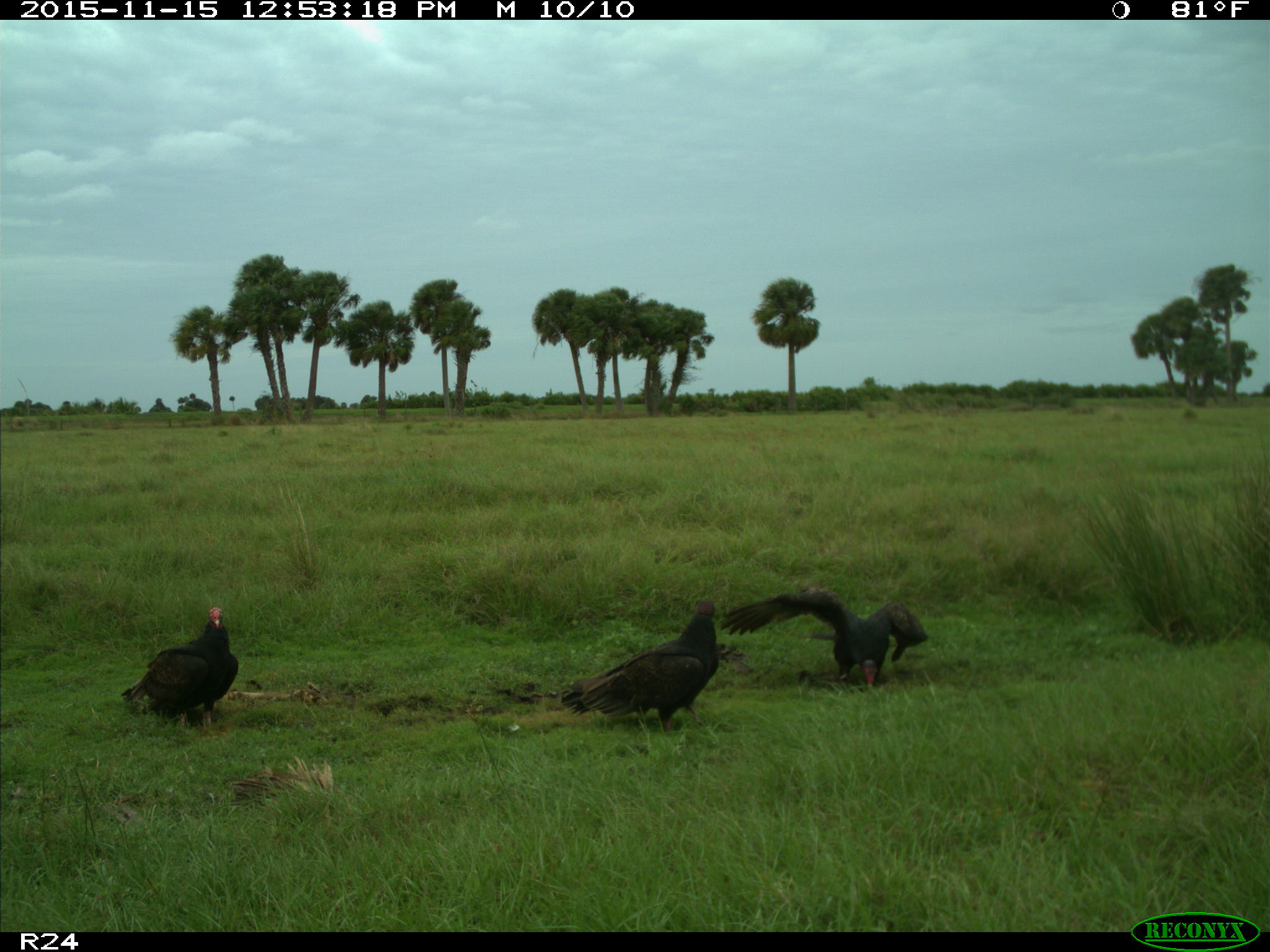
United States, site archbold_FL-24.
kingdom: Animalia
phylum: Chordata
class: Aves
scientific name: Aves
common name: birds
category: unidentified bird